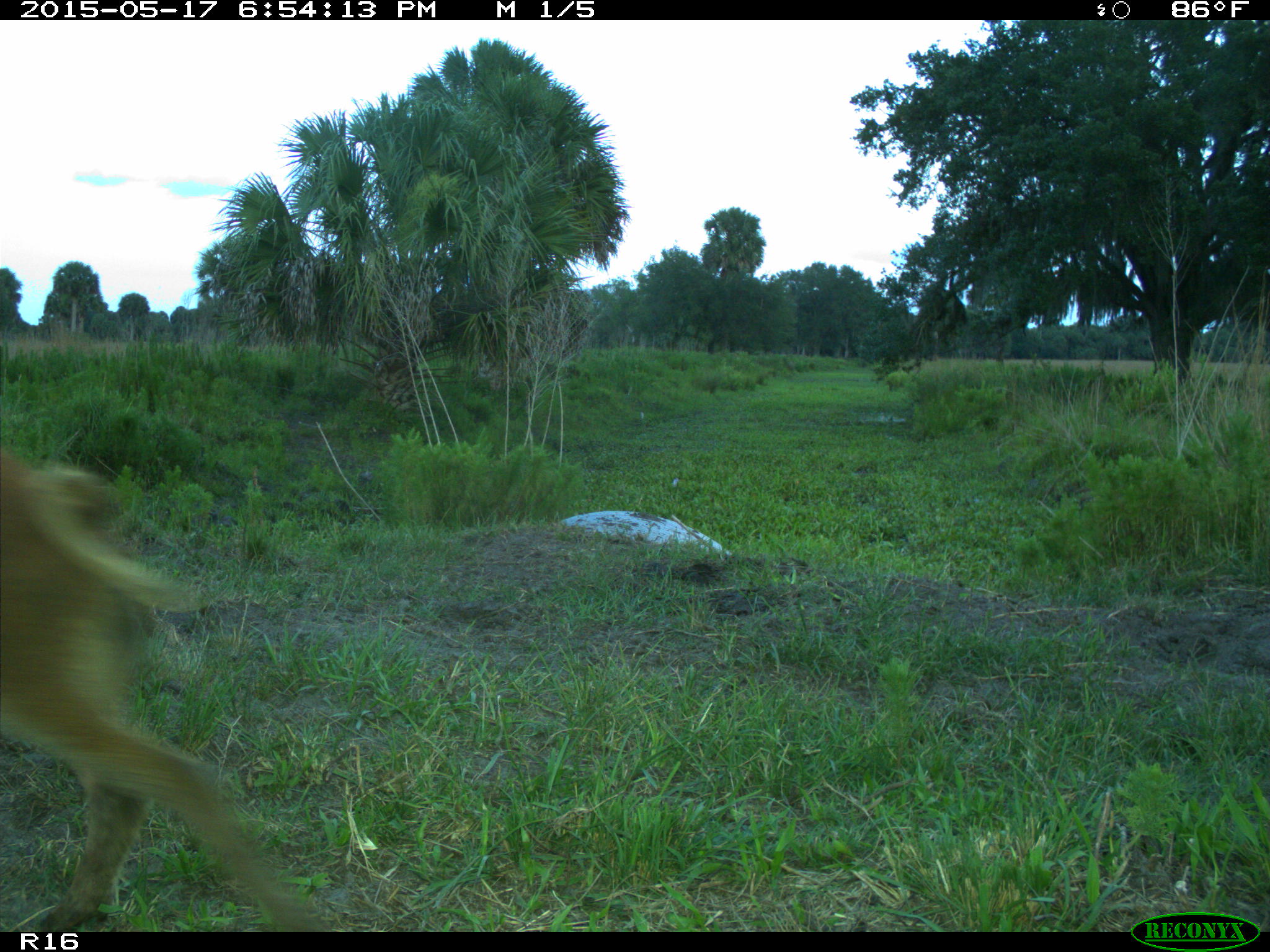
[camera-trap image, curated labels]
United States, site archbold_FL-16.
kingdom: Animalia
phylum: Chordata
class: Mammalia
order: Artiodactyla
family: Suidae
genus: Sus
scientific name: Sus scrofa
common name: wild boar